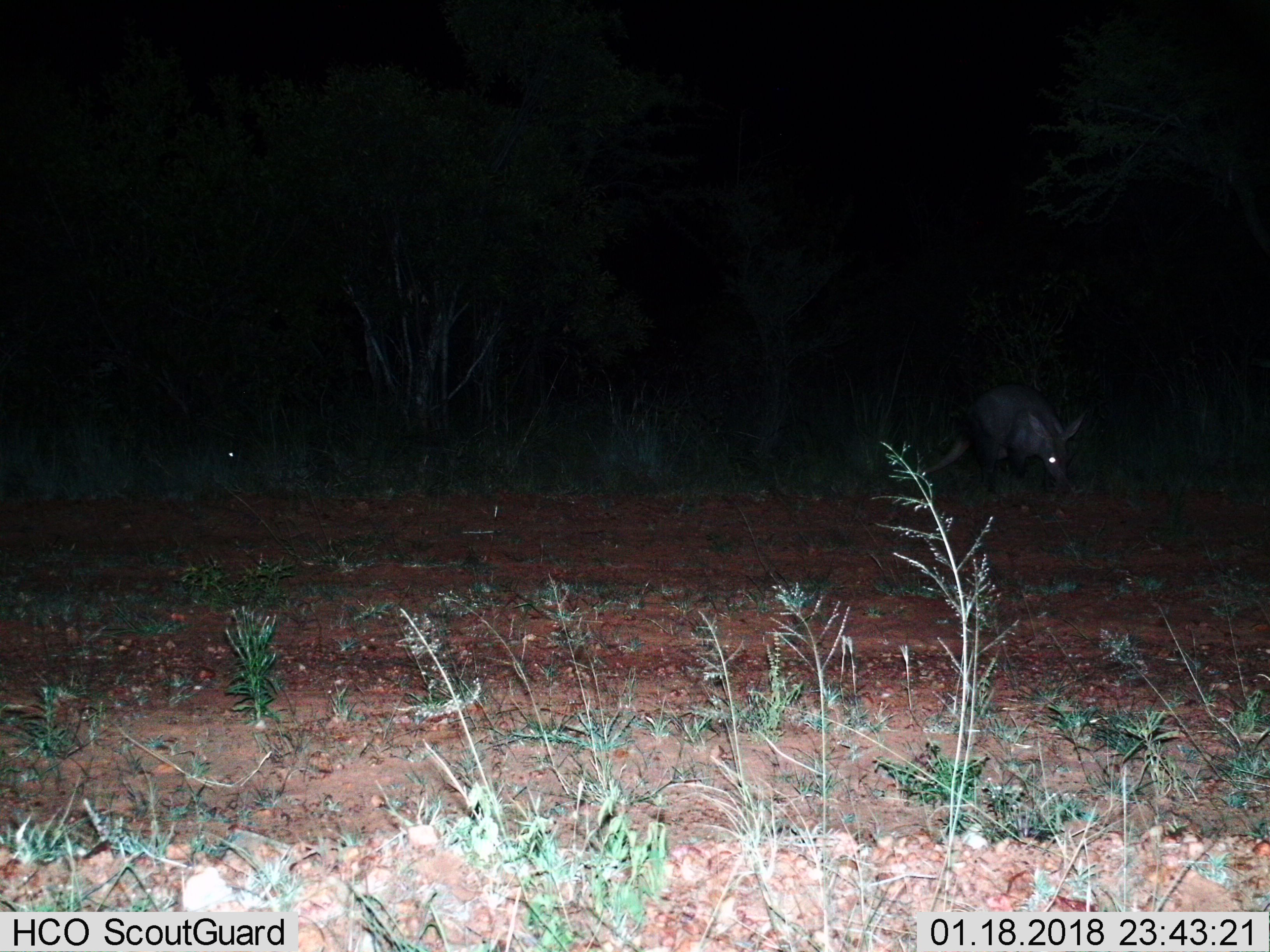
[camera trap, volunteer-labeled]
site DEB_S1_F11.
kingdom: Animalia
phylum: Chordata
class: Mammalia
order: Tubulidentata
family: Orycteropodidae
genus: Orycteropus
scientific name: Orycteropus afer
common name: aardvark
Aardvark (Orycteropus afer), count 1. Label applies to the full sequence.